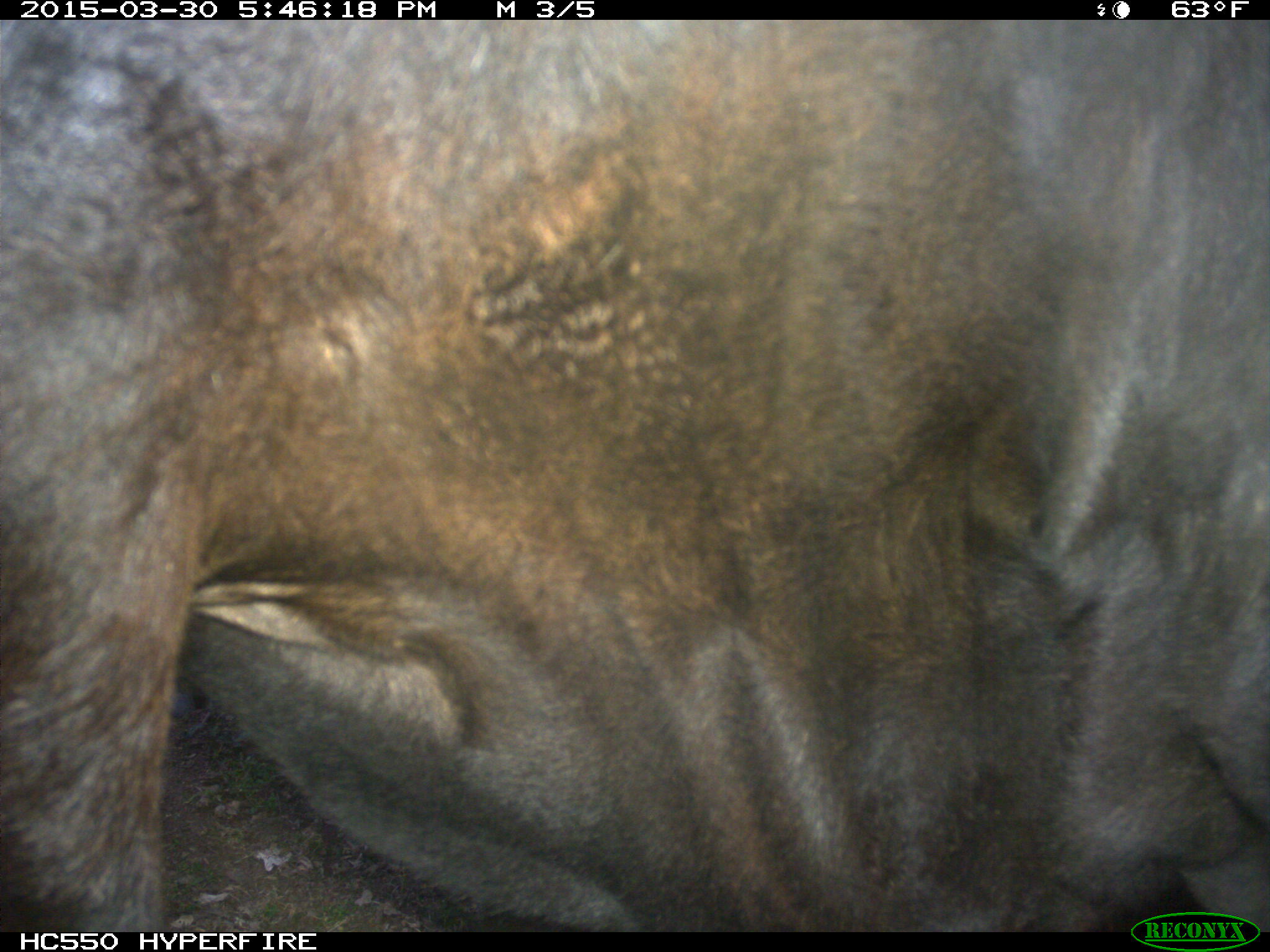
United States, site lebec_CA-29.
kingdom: Animalia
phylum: Chordata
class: Mammalia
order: Artiodactyla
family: Bovidae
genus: Bos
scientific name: Bos taurus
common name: domestic cow